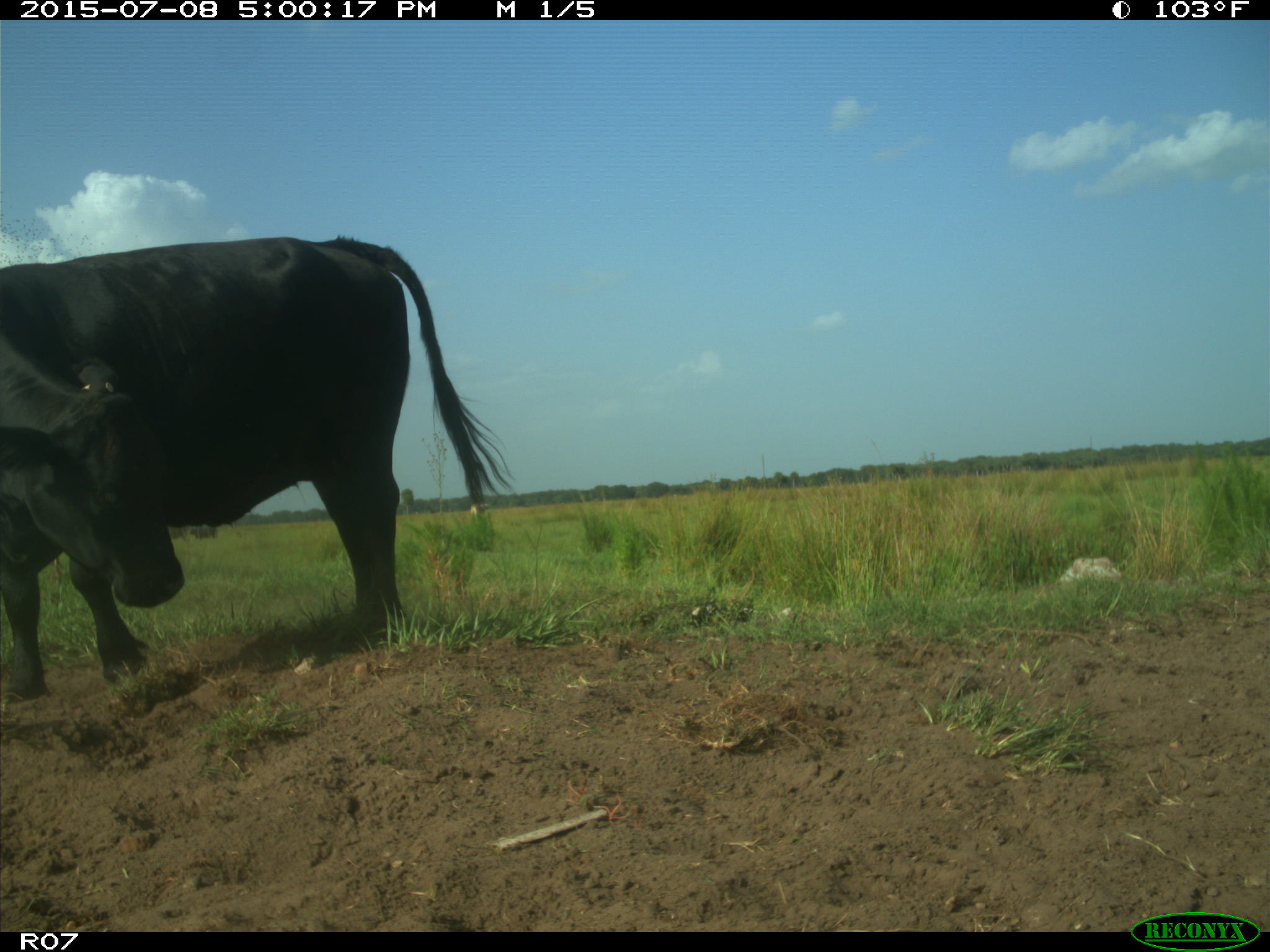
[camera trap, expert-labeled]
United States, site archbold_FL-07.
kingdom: Animalia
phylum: Chordata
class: Mammalia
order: Artiodactyla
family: Bovidae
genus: Bos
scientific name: Bos taurus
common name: domestic cow